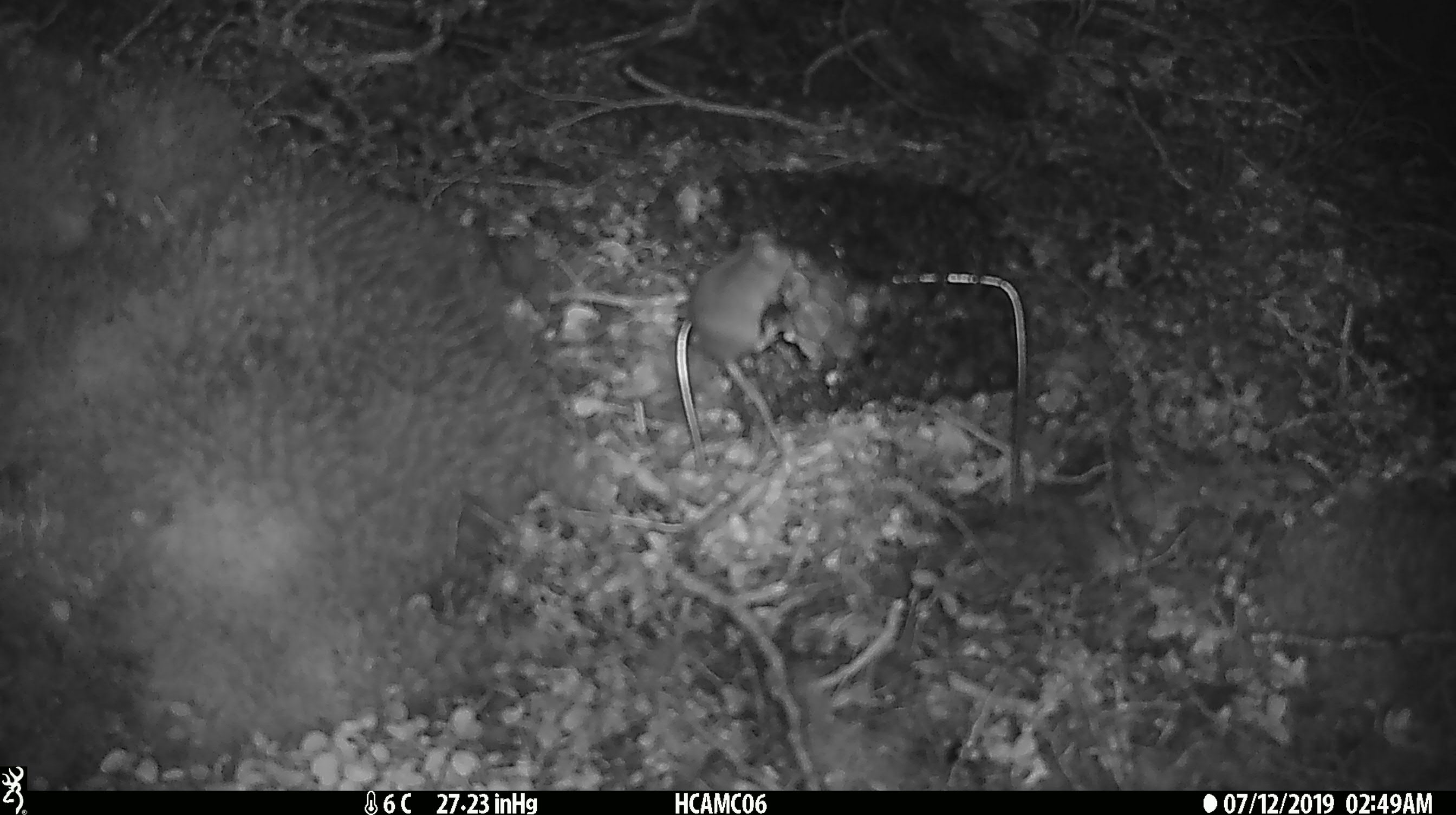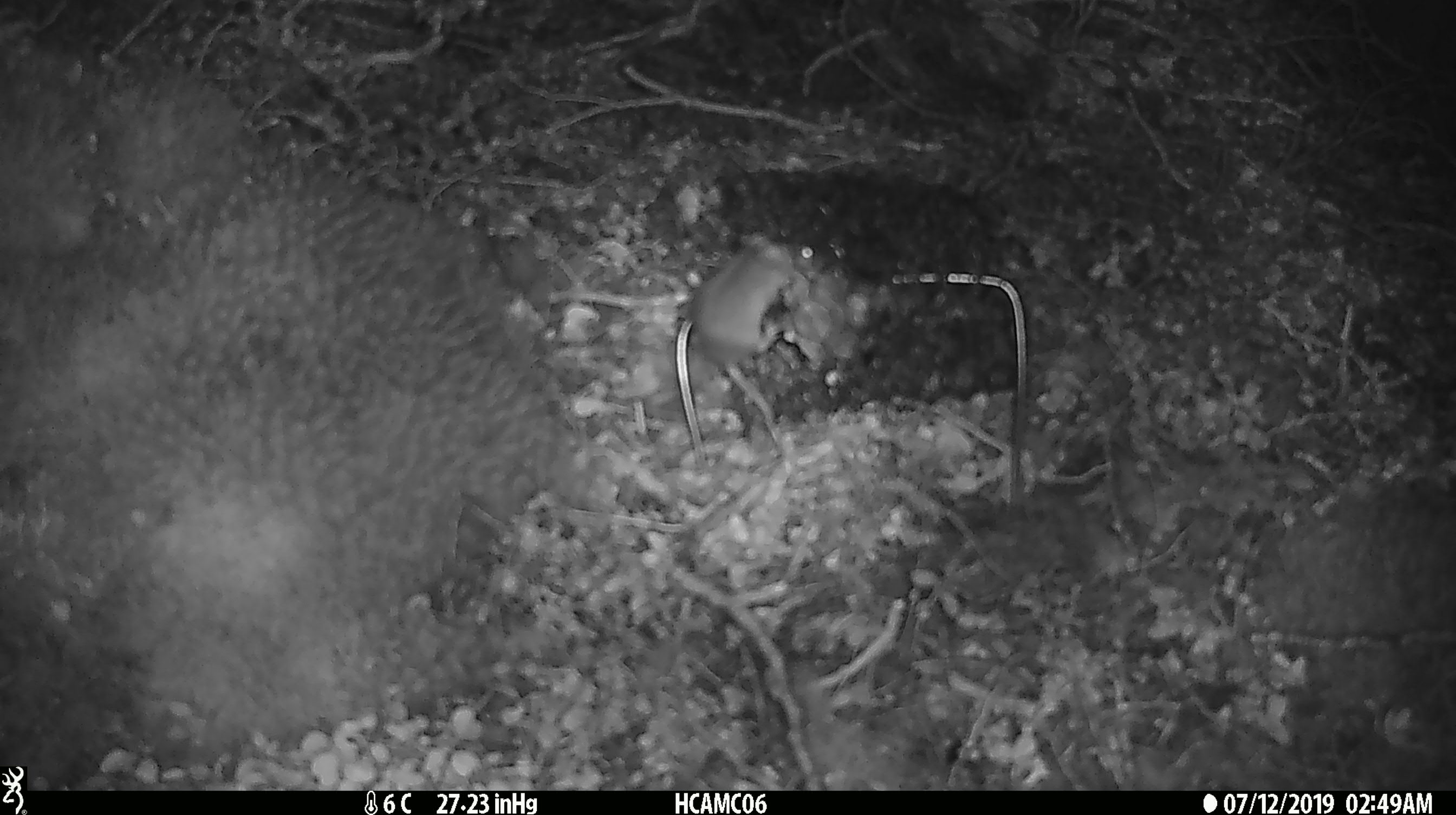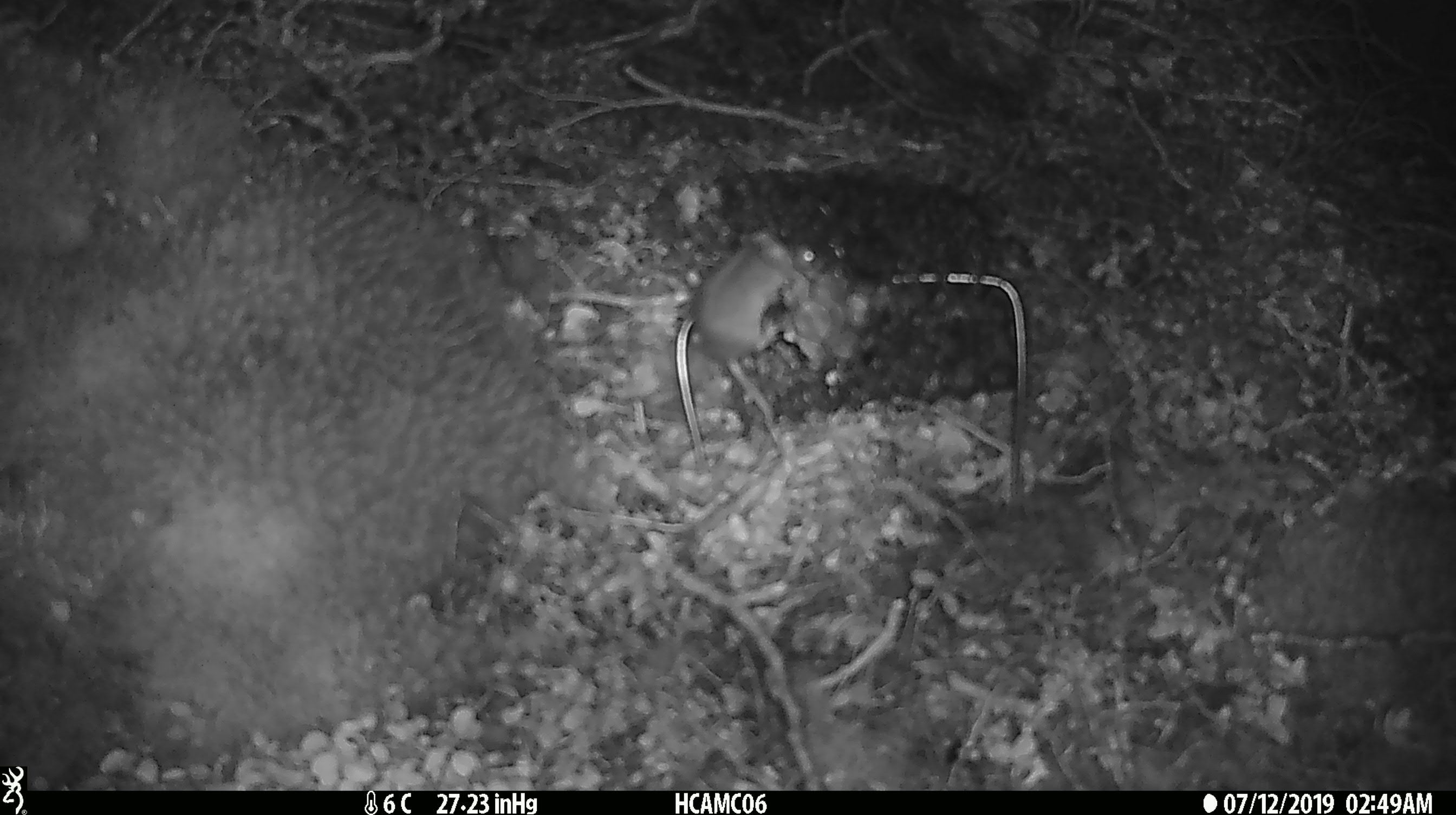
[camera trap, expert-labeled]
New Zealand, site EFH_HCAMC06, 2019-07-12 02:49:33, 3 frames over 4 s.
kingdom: Animalia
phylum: Chordata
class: Mammalia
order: Rodentia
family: Muridae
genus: Mus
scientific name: Mus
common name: mouse